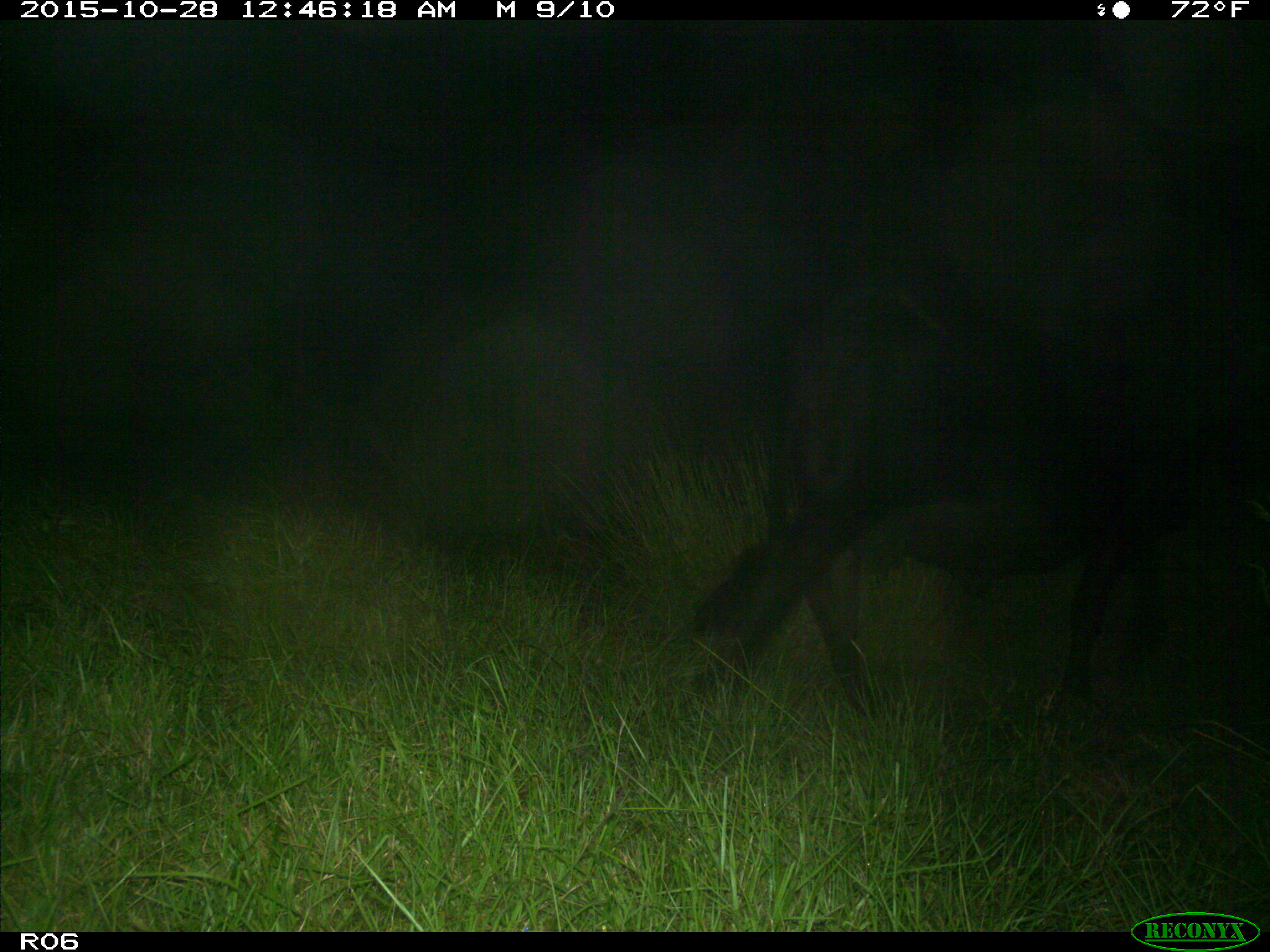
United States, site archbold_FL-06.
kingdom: Animalia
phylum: Chordata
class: Mammalia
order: Artiodactyla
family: Bovidae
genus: Bos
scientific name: Bos taurus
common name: domestic cow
Bos taurus (domestic cow).